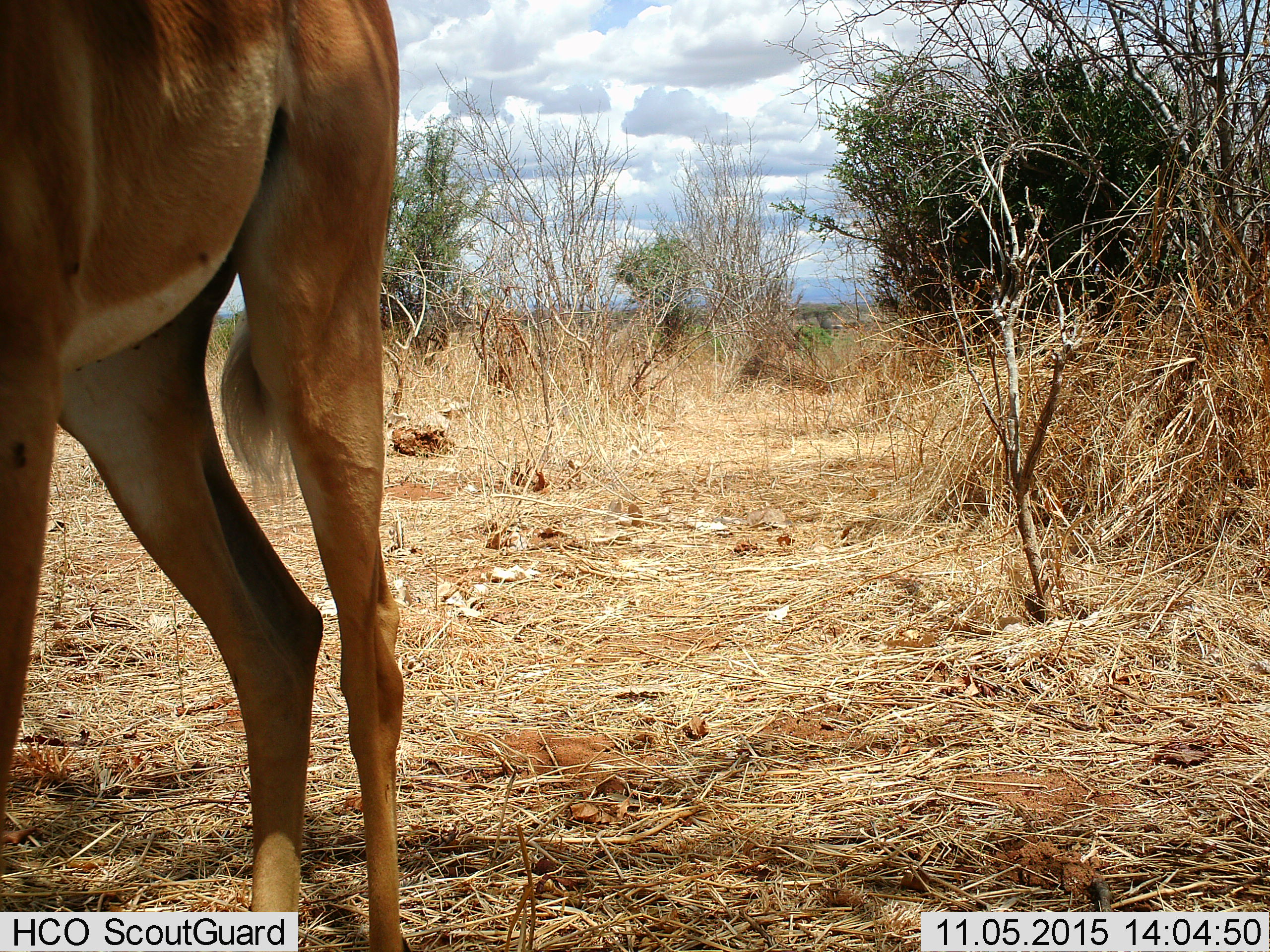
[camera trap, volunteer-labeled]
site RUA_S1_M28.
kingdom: Animalia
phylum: Chordata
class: Mammalia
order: Artiodactyla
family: Bovidae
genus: Aepyceros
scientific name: Aepyceros melampus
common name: impala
Impala (Aepyceros melampus), count 1. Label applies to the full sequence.